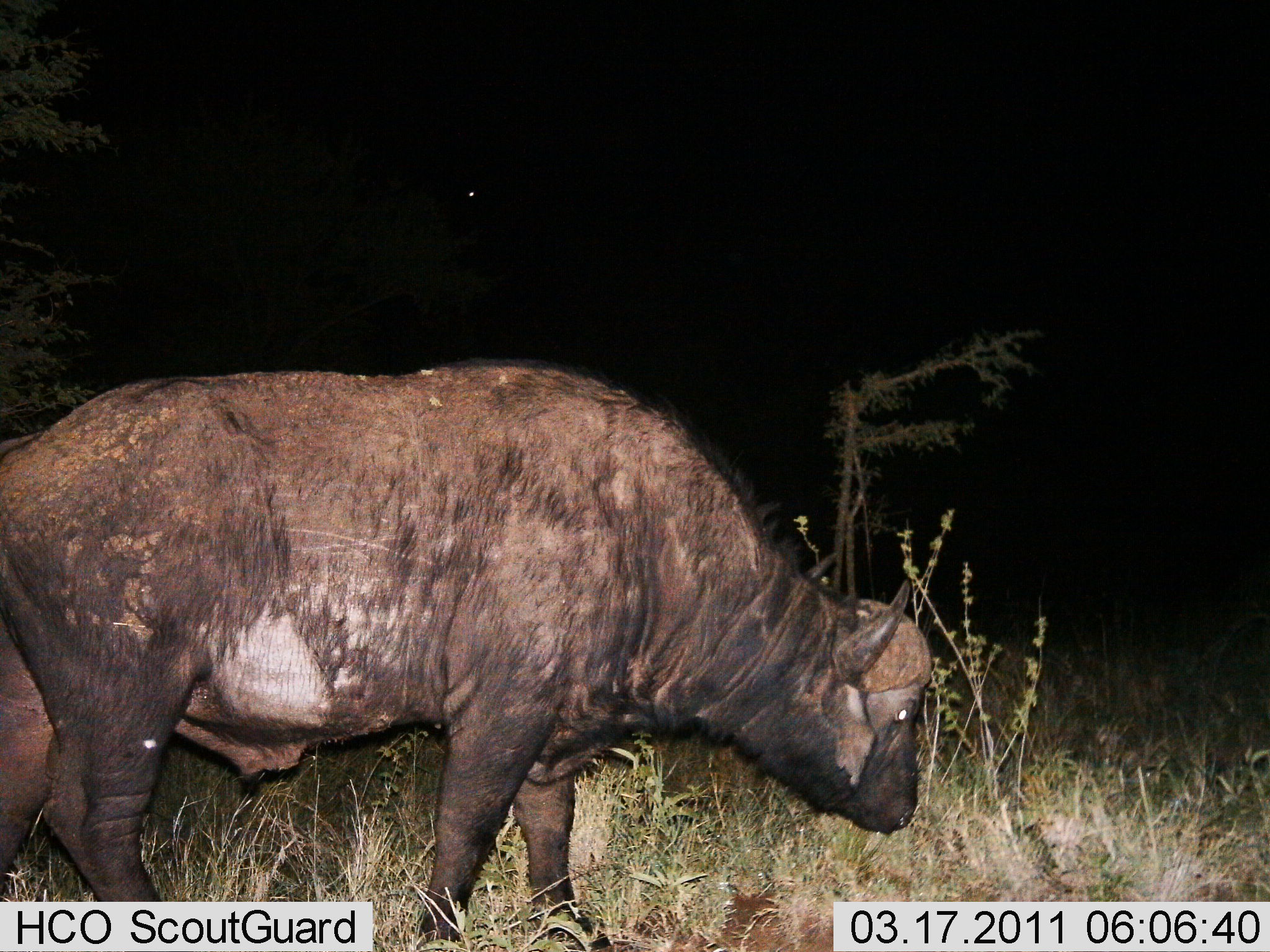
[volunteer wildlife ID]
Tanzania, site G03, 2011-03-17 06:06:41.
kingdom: Animalia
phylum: Chordata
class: Mammalia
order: Artiodactyla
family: Bovidae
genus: Syncerus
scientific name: Syncerus caffer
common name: cape buffalo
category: buffalo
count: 1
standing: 64%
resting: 0%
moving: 29%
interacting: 0%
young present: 7%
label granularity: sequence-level